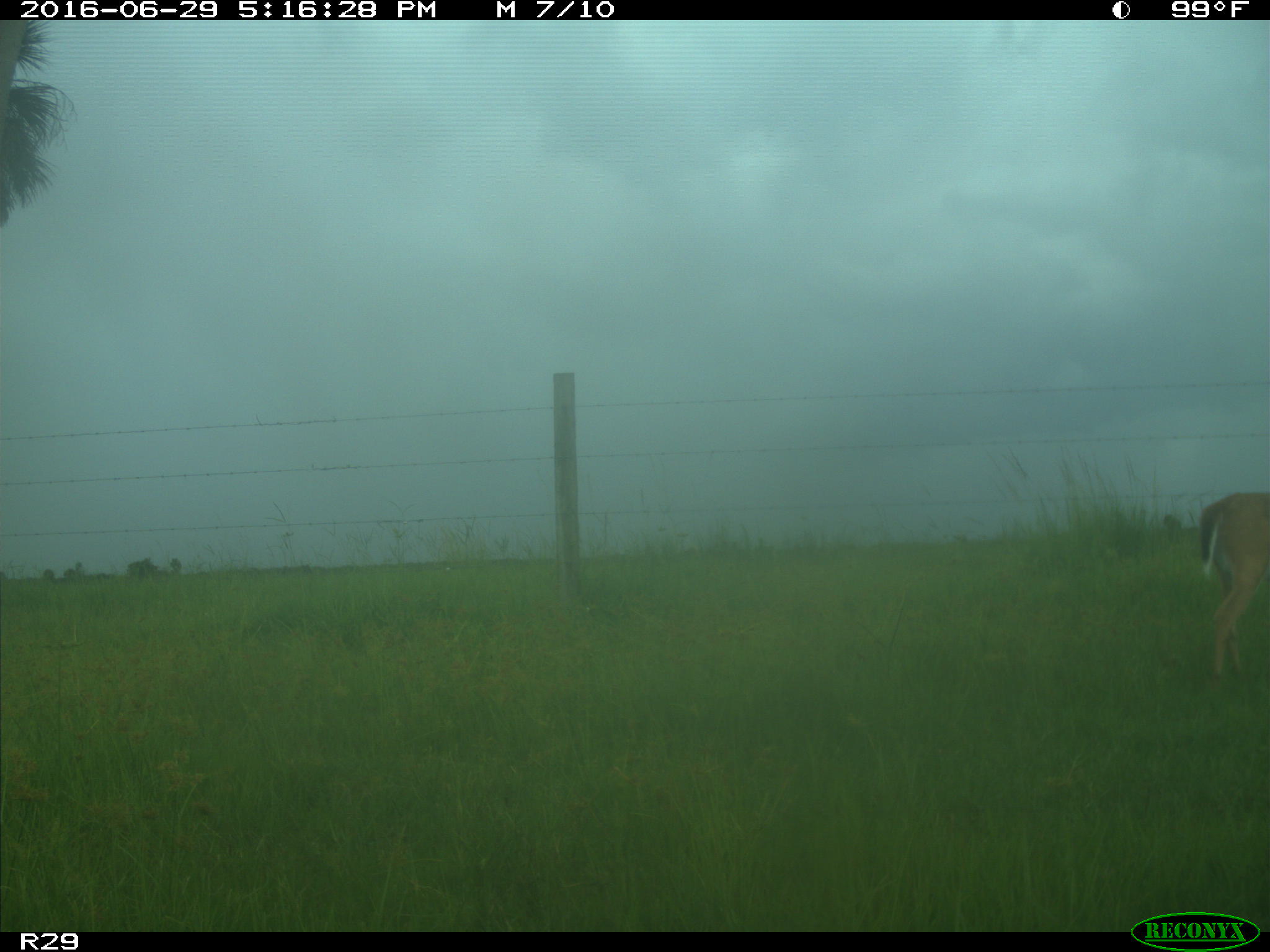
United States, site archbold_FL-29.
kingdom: Animalia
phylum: Chordata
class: Mammalia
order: Artiodactyla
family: Cervidae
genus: Odocoileus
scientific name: Odocoileus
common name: deer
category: unidentified deer